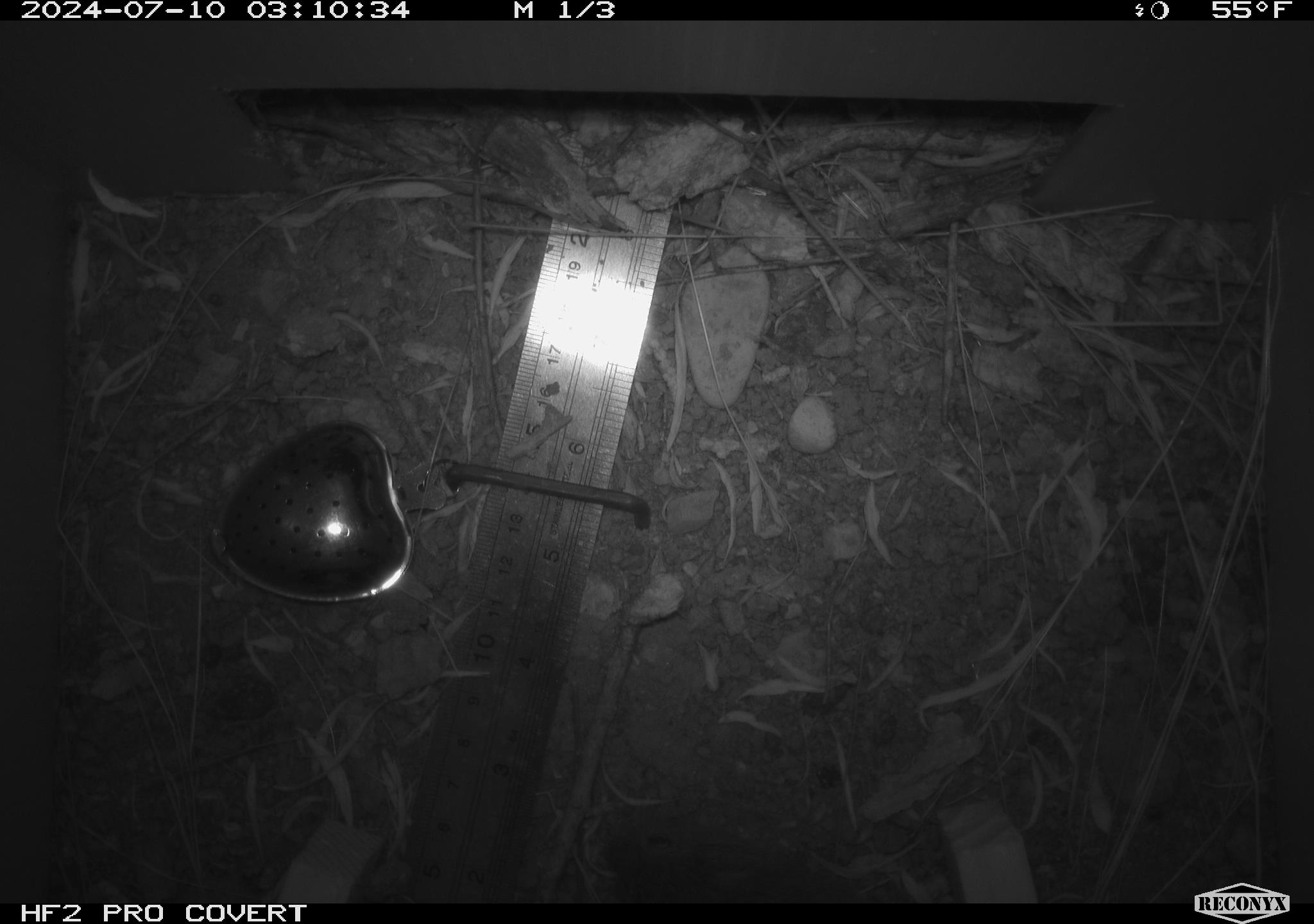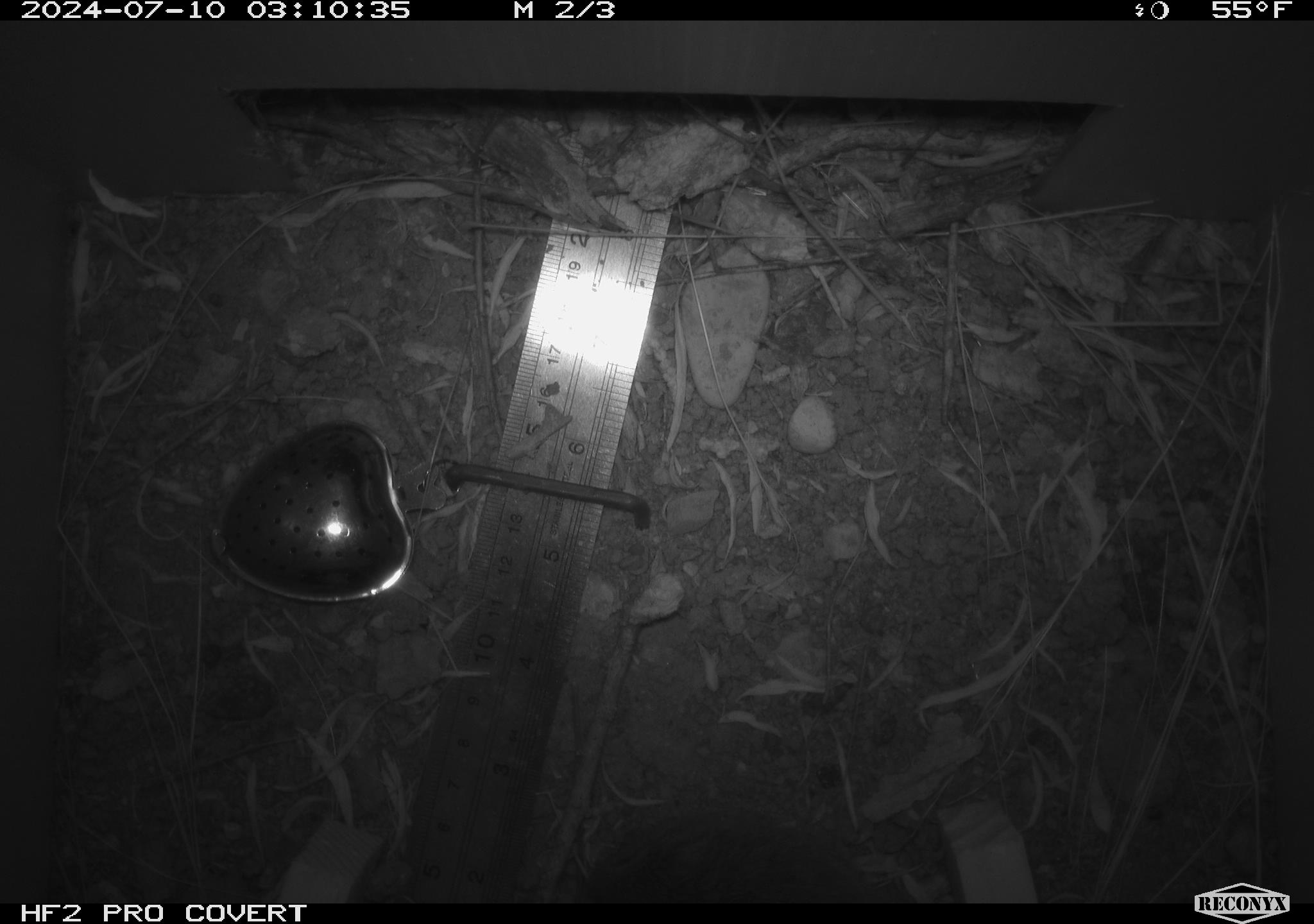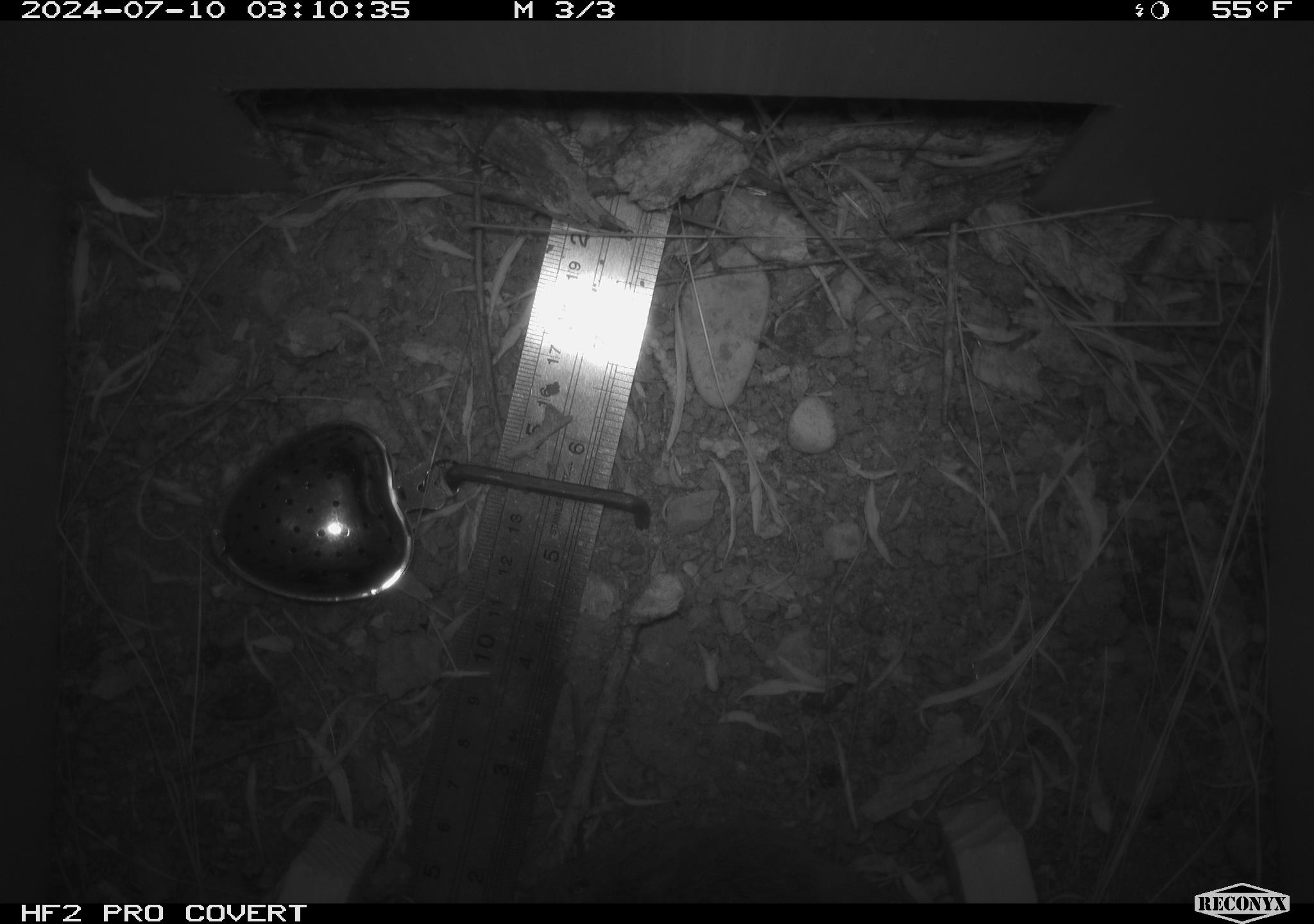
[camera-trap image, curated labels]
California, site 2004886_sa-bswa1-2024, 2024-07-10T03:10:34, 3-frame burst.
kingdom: Animalia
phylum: Chordata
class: Mammalia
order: Rodentia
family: Cricetidae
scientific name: Arvicolinae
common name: voles, lemmings, and muskrats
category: arvicolinae subfamily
Arvicolinae subfamily (voles, lemmings, and muskrats) (Arvicolinae).